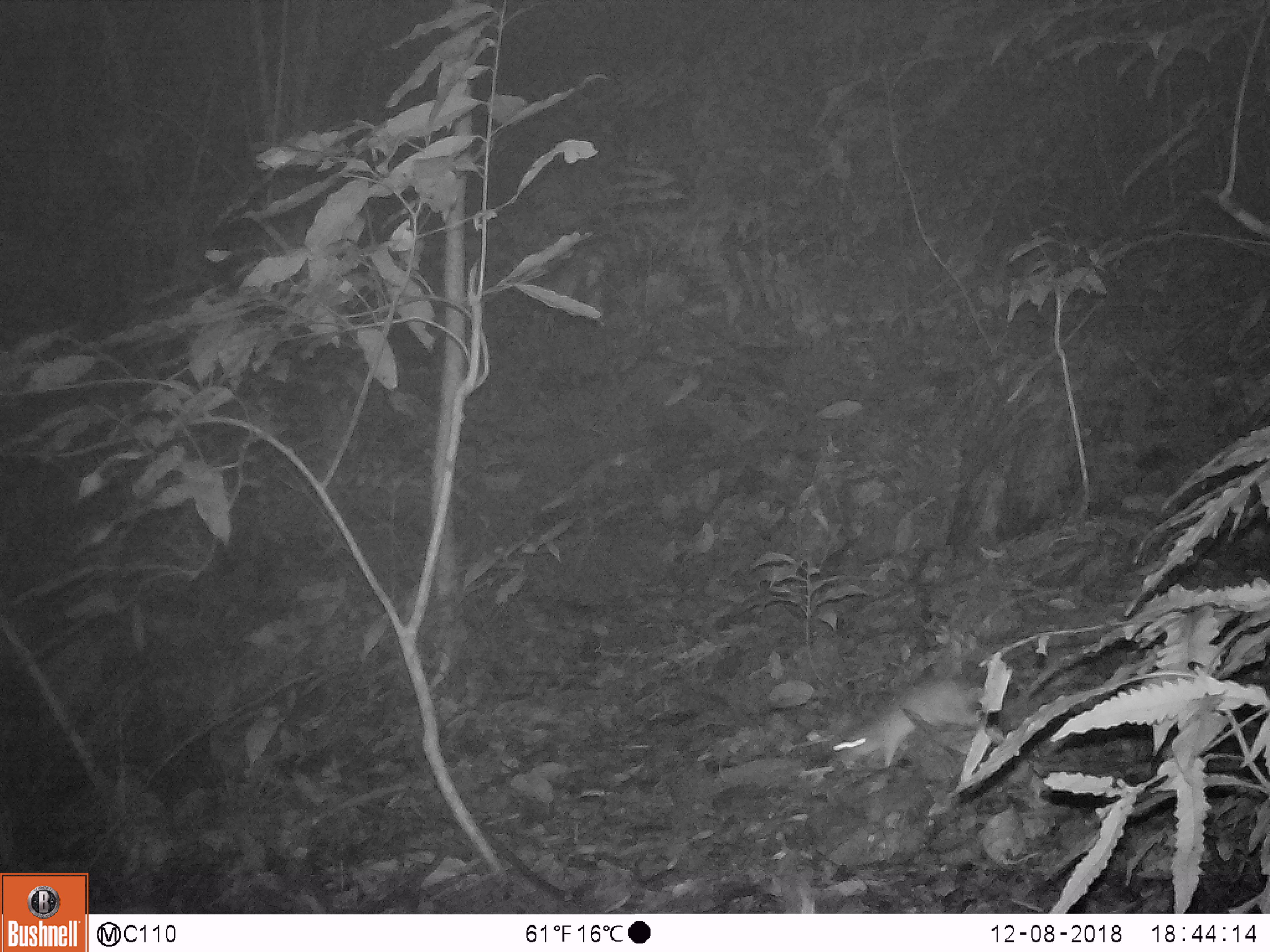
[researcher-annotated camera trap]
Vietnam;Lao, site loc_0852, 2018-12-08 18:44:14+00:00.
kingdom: Animalia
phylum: Chordata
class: Mammalia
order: Rodentia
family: Muridae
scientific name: Muridae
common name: old-world mice and rats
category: unidentified murid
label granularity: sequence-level